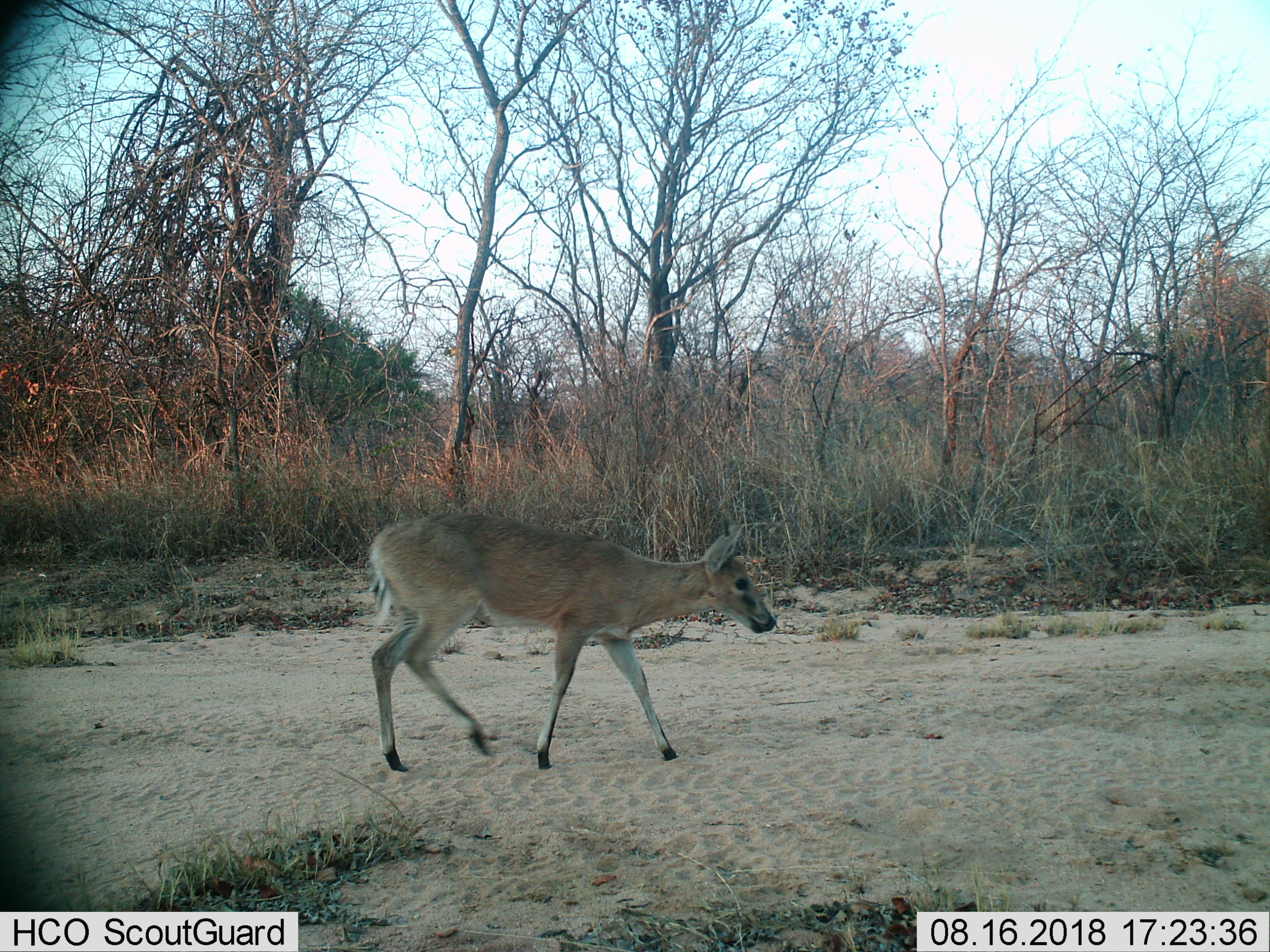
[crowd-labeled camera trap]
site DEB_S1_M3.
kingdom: Animalia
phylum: Chordata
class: Mammalia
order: Artiodactyla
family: Bovidae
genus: Sylvicapra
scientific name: Sylvicapra grimmia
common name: common duiker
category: duikercommongrey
Duikercommongrey (common duiker) (Sylvicapra grimmia), count 1. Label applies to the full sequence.